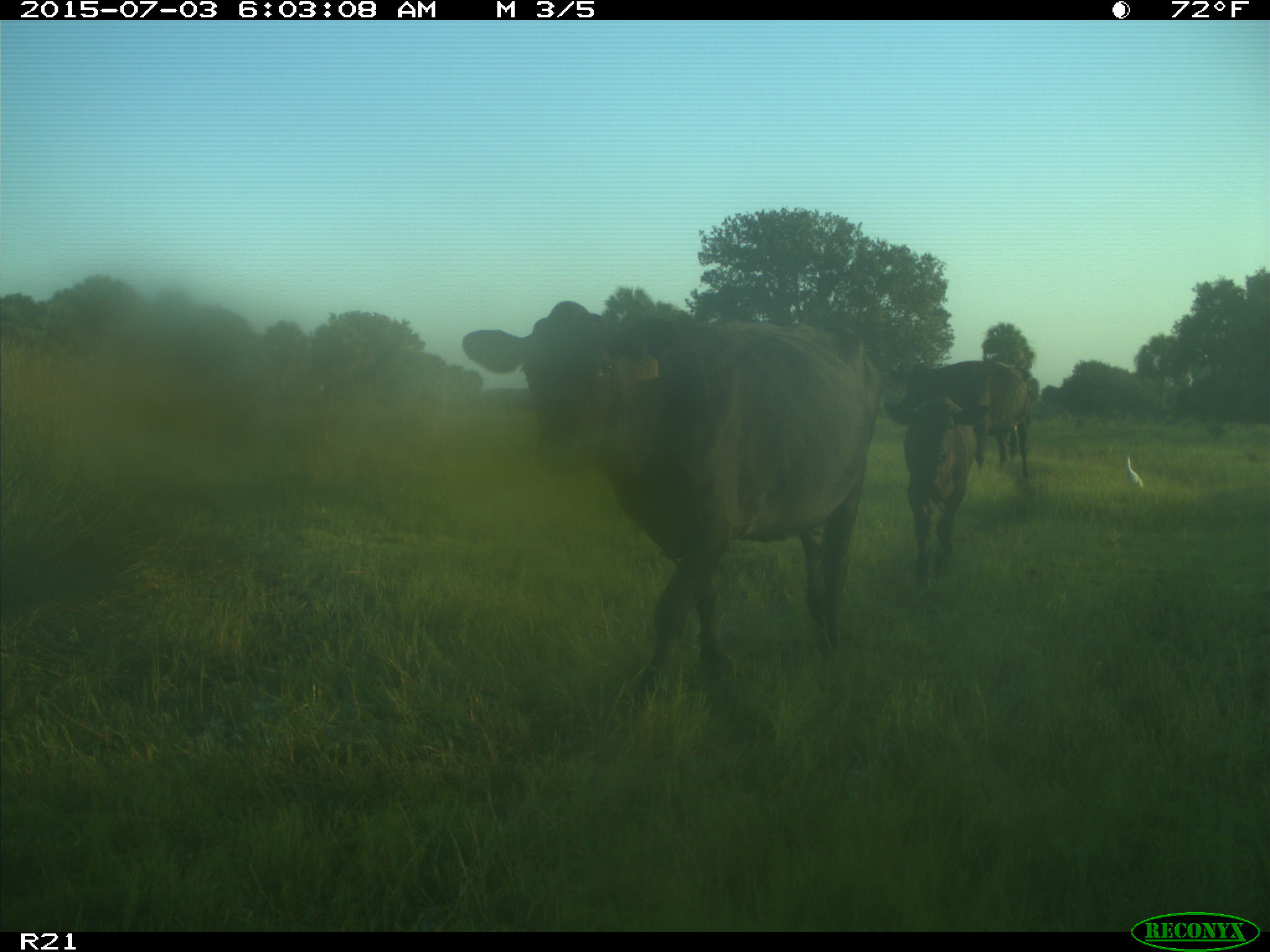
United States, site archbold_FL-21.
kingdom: Animalia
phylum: Chordata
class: Mammalia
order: Artiodactyla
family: Bovidae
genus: Bos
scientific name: Bos taurus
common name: domestic cow